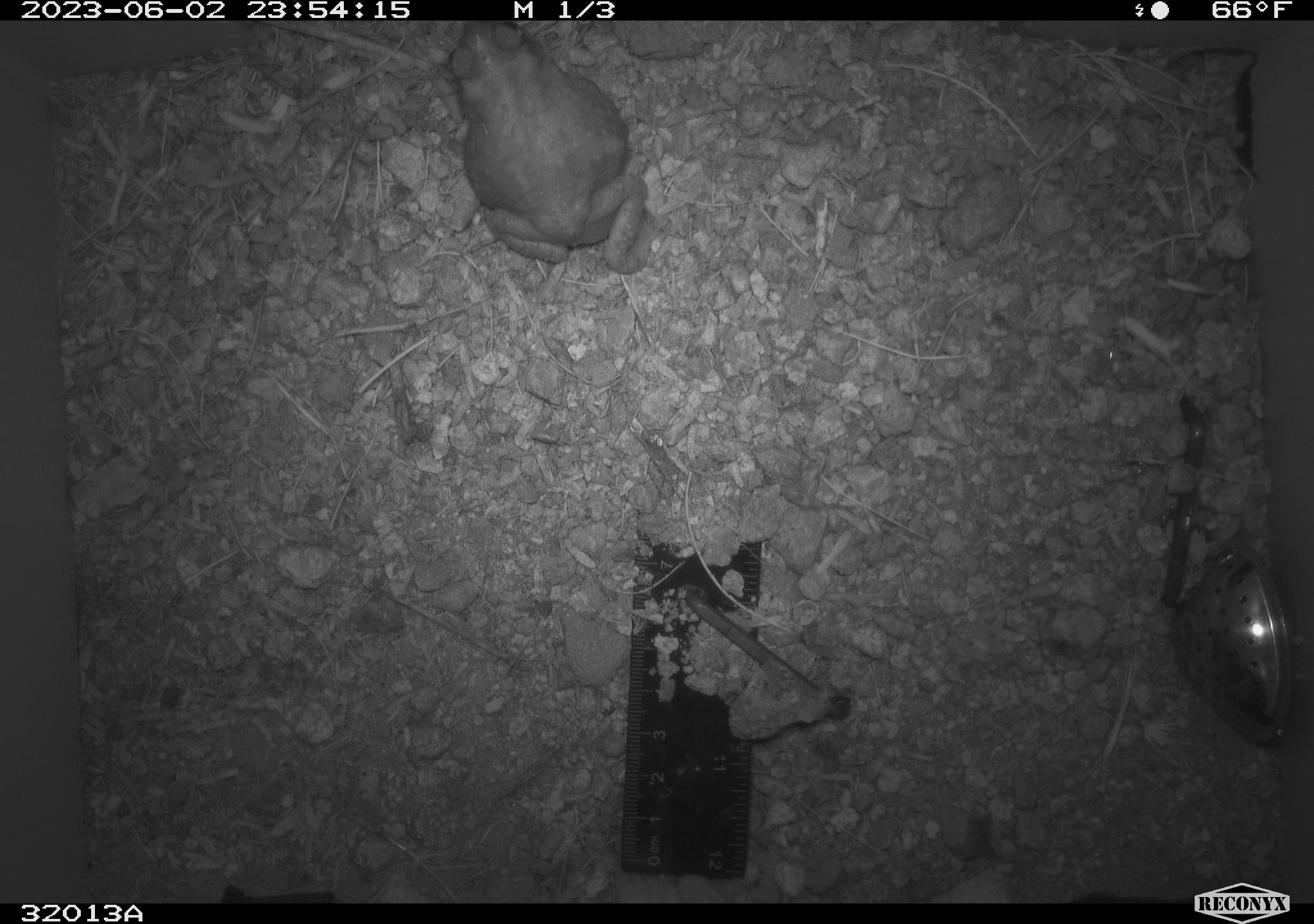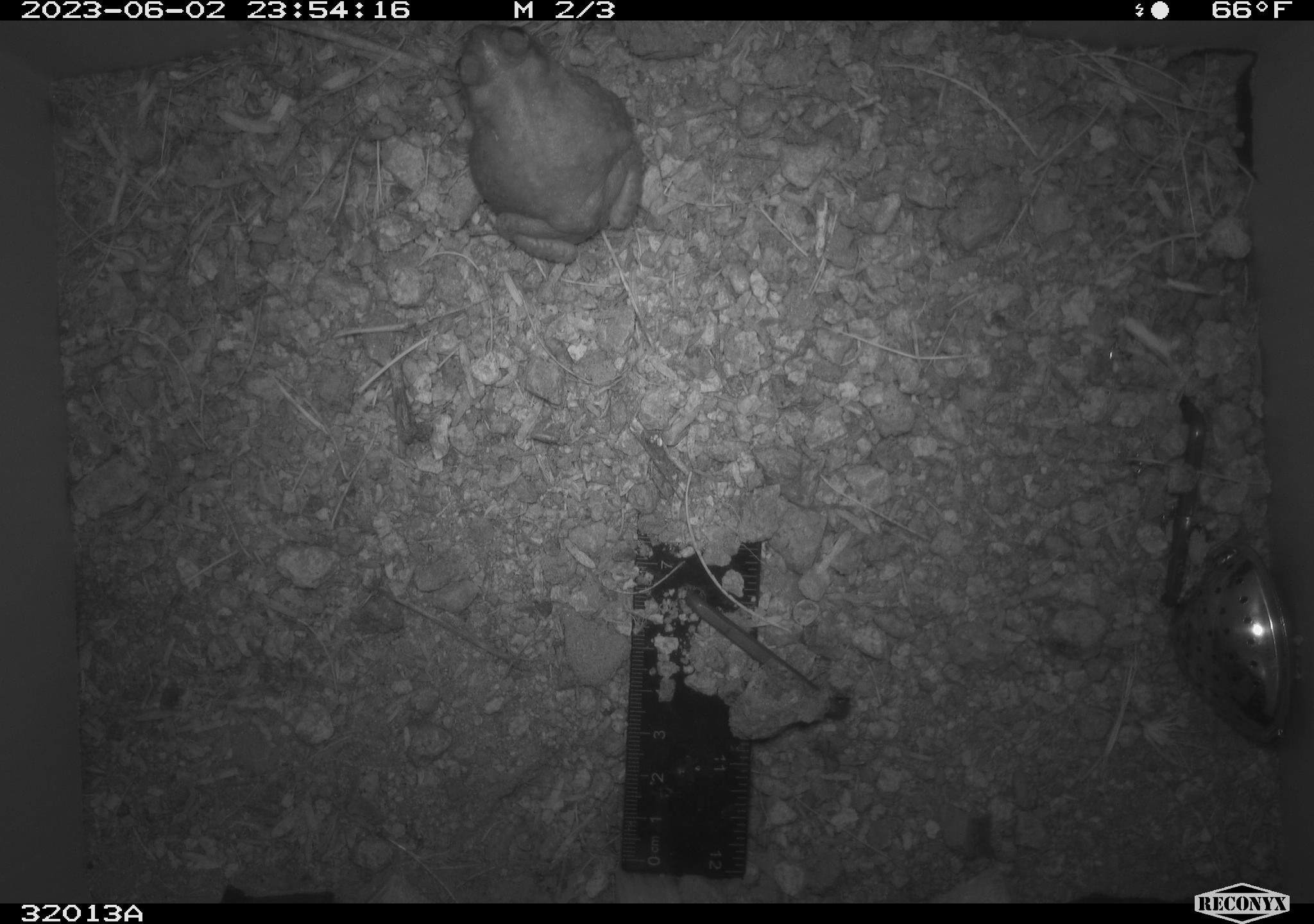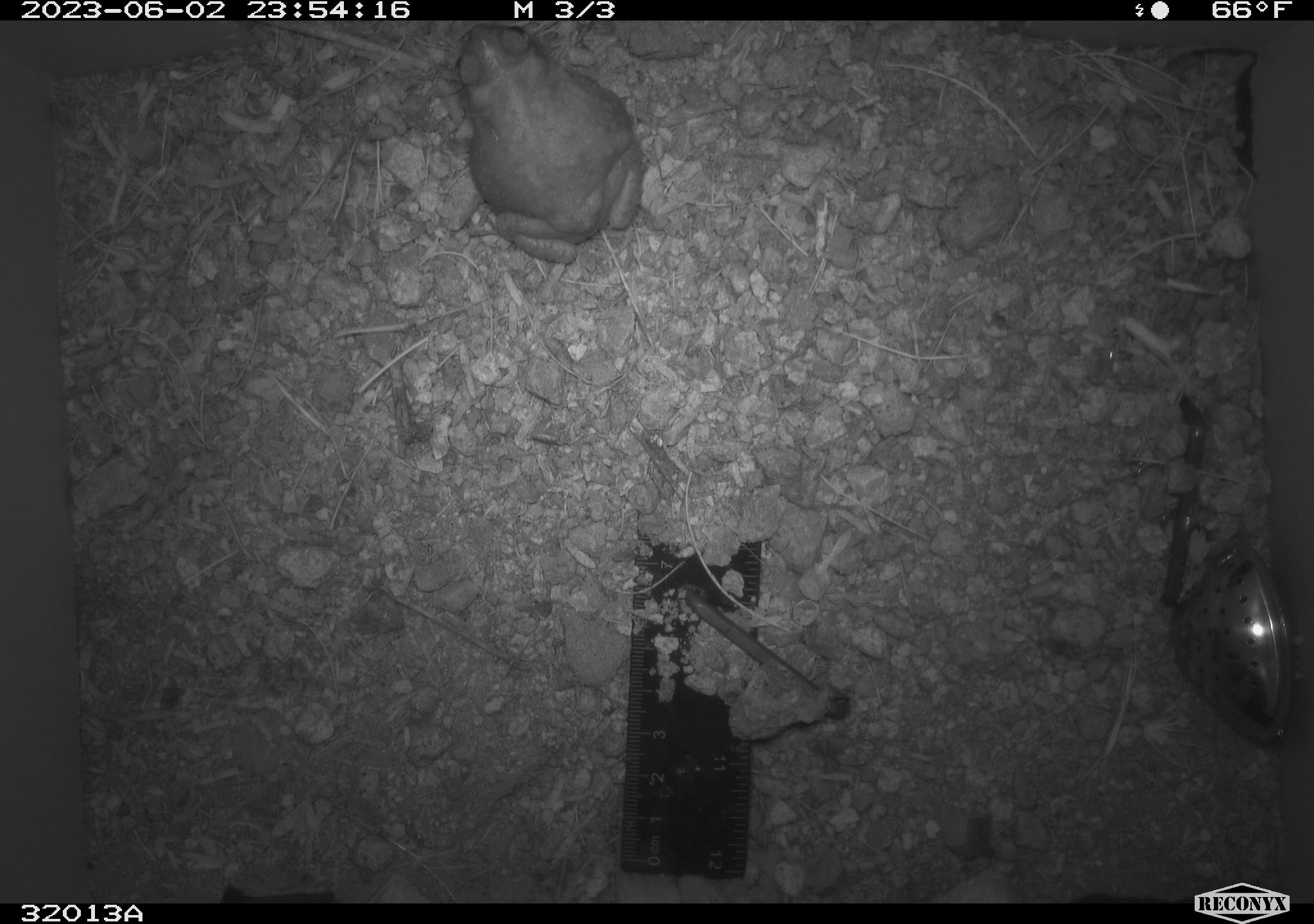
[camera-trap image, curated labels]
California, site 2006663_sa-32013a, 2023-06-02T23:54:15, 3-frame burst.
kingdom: Animalia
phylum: Chordata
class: Amphibia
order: Anura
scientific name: Anura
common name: frogs